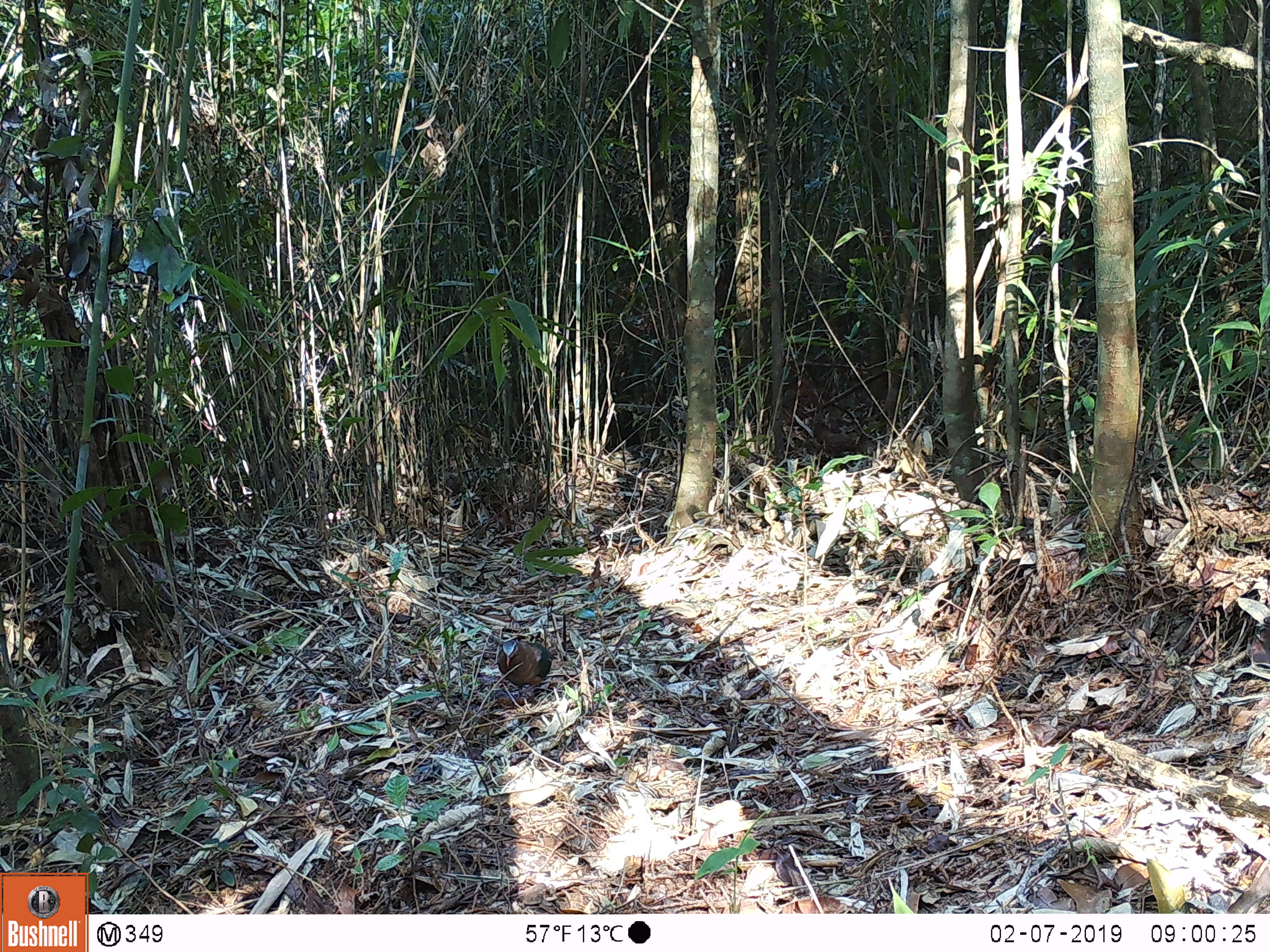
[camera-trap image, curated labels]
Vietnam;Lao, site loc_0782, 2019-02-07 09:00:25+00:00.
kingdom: Animalia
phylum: Chordata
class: Aves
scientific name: Aves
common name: bird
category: unidentified bird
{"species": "unidentified bird (bird) (Aves)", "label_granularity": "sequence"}